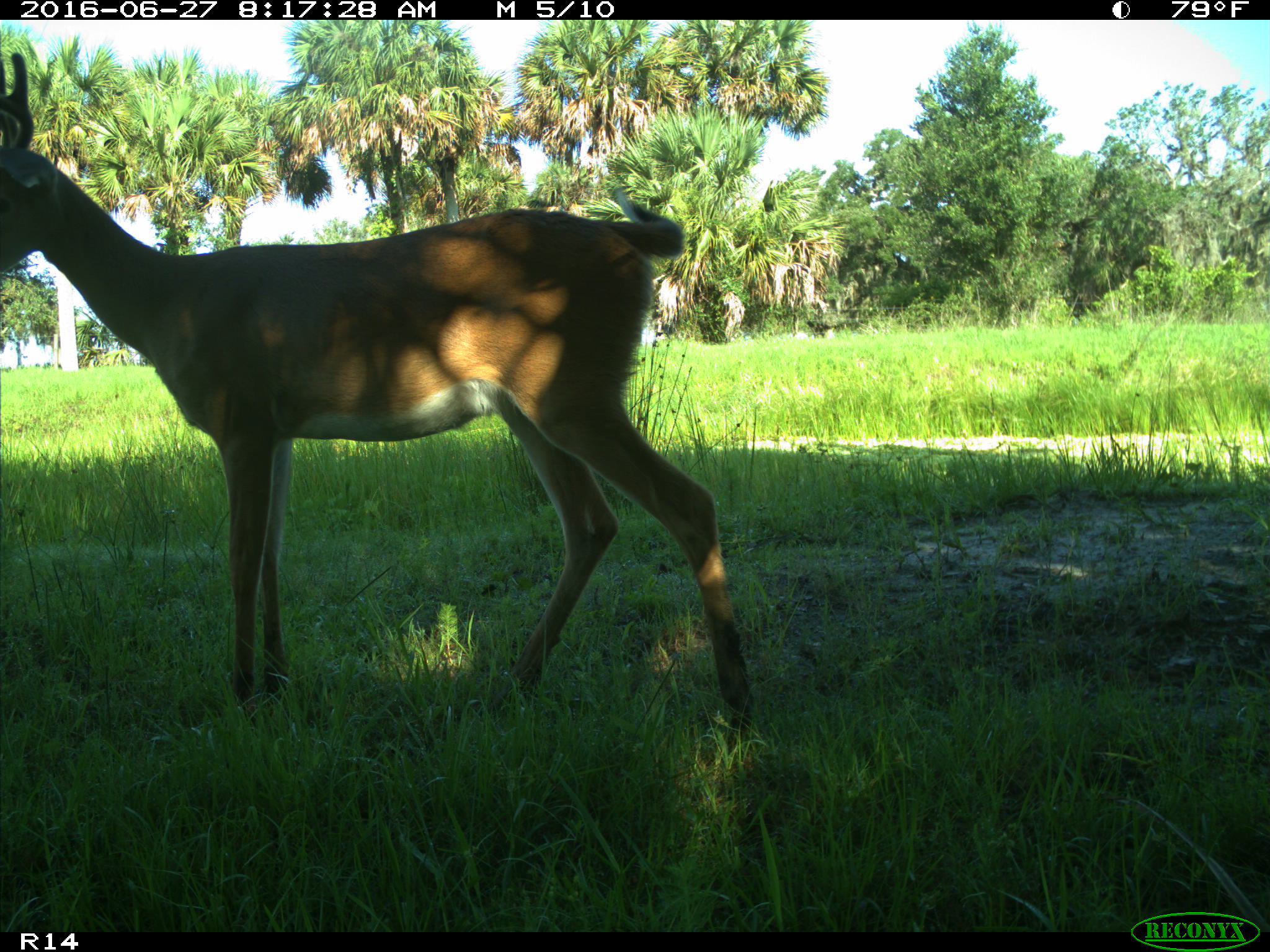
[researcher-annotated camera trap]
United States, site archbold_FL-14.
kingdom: Animalia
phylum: Chordata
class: Mammalia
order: Artiodactyla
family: Cervidae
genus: Odocoileus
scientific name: Odocoileus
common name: deer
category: unidentified deer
Unidentified deer (deer) (Odocoileus).